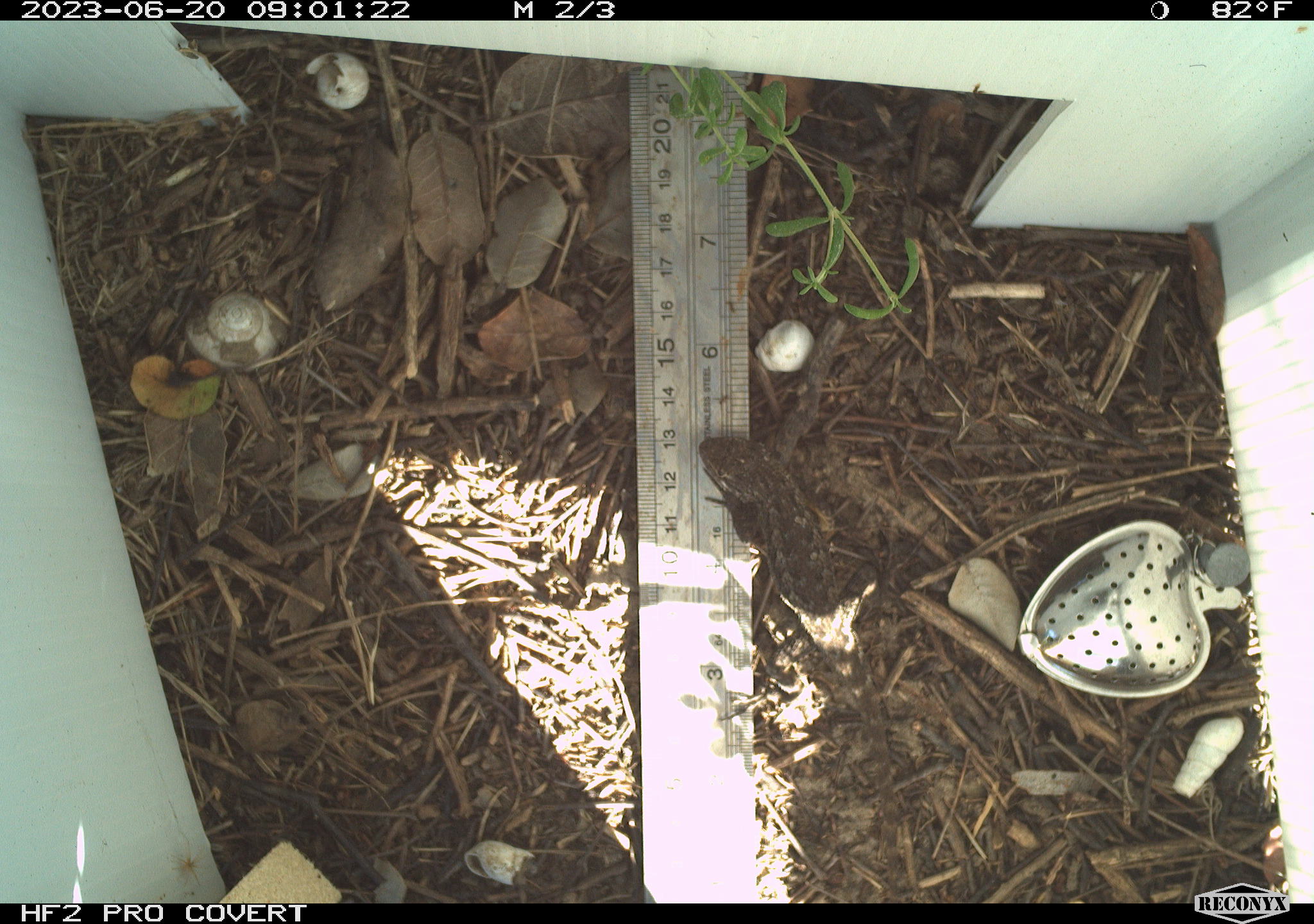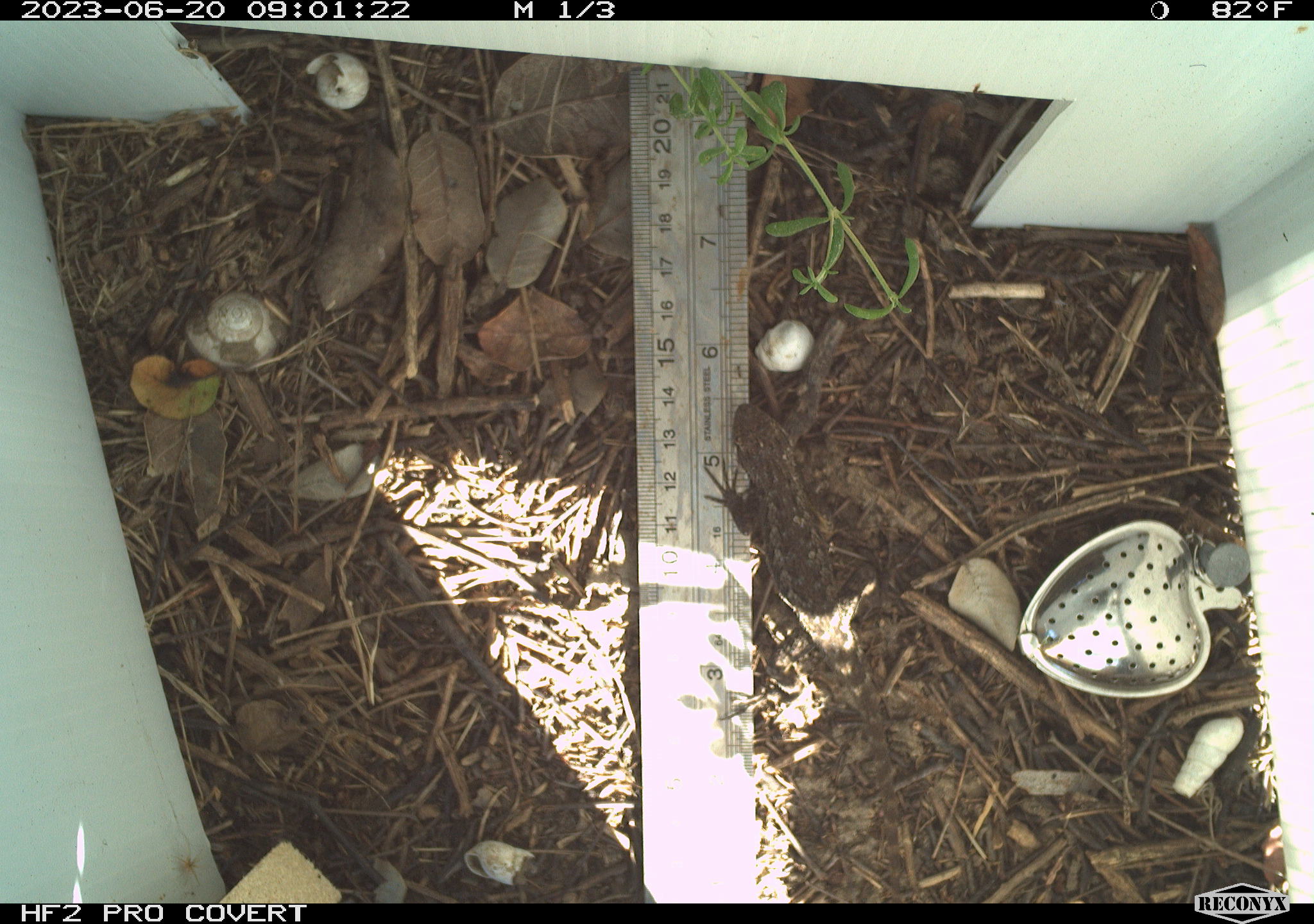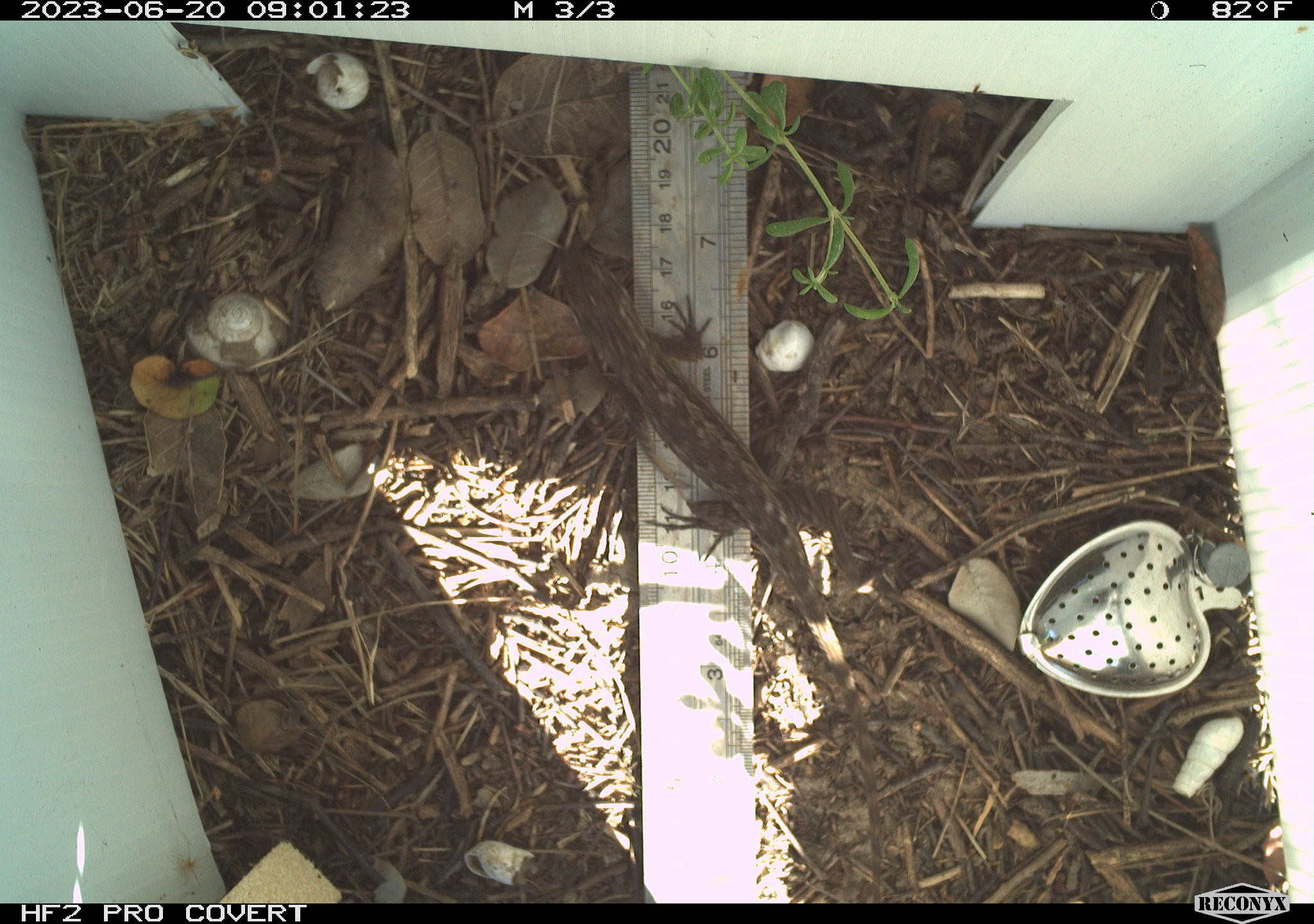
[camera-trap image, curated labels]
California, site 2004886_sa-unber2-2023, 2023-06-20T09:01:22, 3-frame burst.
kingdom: Animalia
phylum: Chordata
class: Reptilia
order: Squamata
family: Phrynosomatidae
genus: Sceloporus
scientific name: Sceloporus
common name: spiny lizards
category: sceloporus species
Sceloporus species (spiny lizards) (Sceloporus).